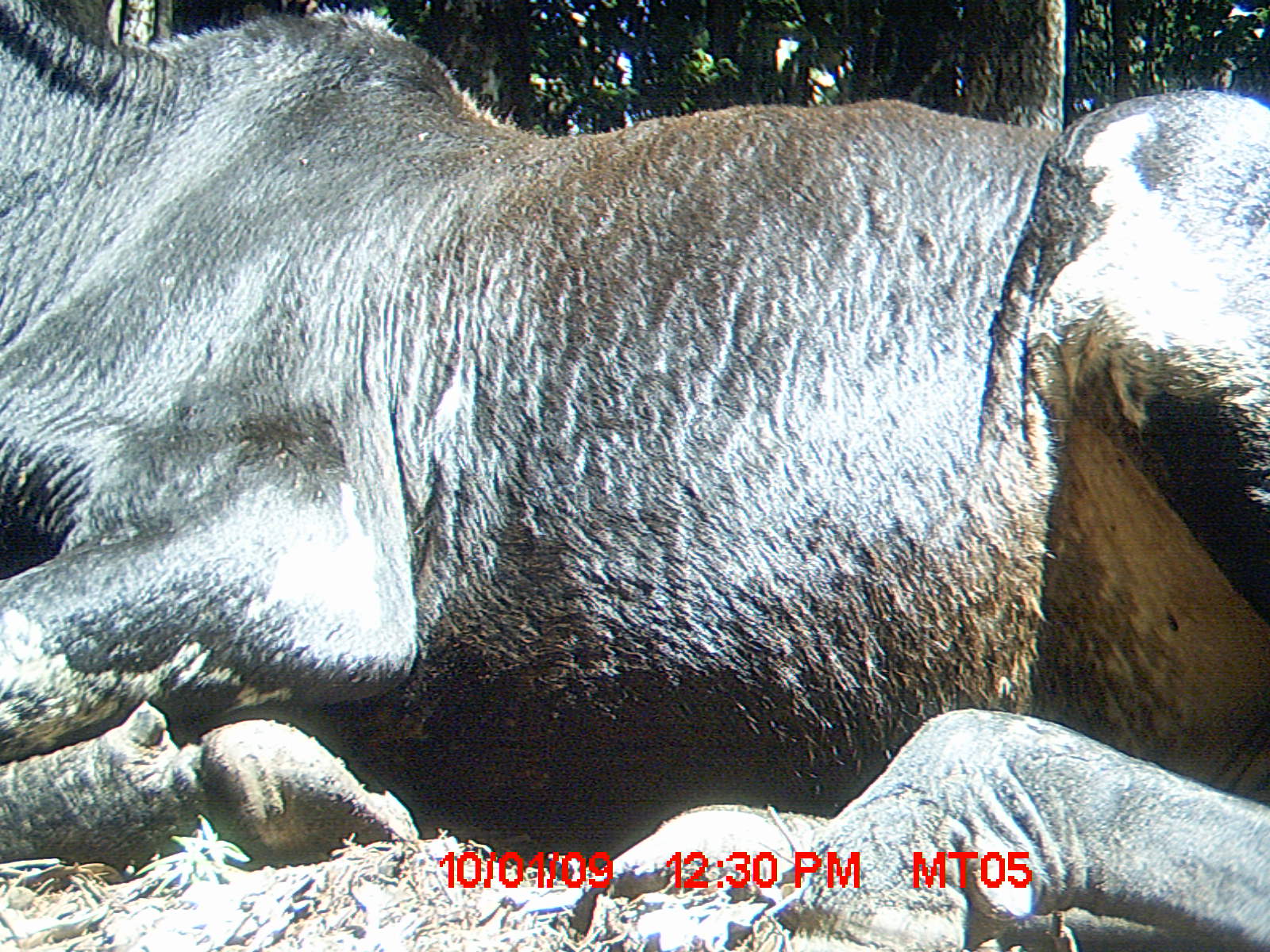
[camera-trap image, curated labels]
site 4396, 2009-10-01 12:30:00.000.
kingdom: Animalia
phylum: Chordata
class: Mammalia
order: Artiodactyla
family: Bovidae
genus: Bos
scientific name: Bos taurus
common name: domestic cattle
Bos taurus (domestic cattle), count 3.